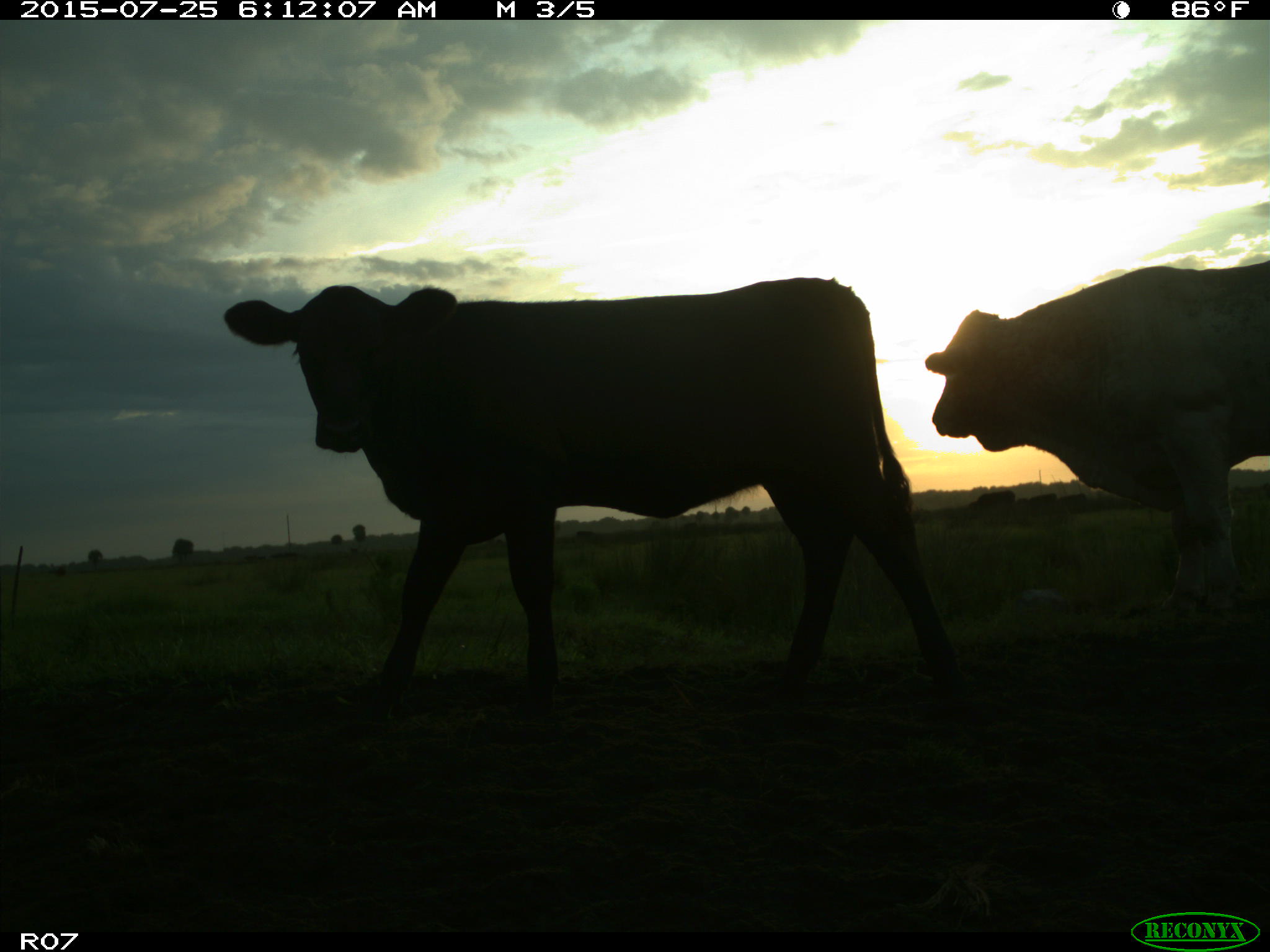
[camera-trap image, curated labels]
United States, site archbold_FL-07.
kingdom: Animalia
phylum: Chordata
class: Mammalia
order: Artiodactyla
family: Bovidae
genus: Bos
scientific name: Bos taurus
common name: domestic cow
Bos taurus (domestic cow).